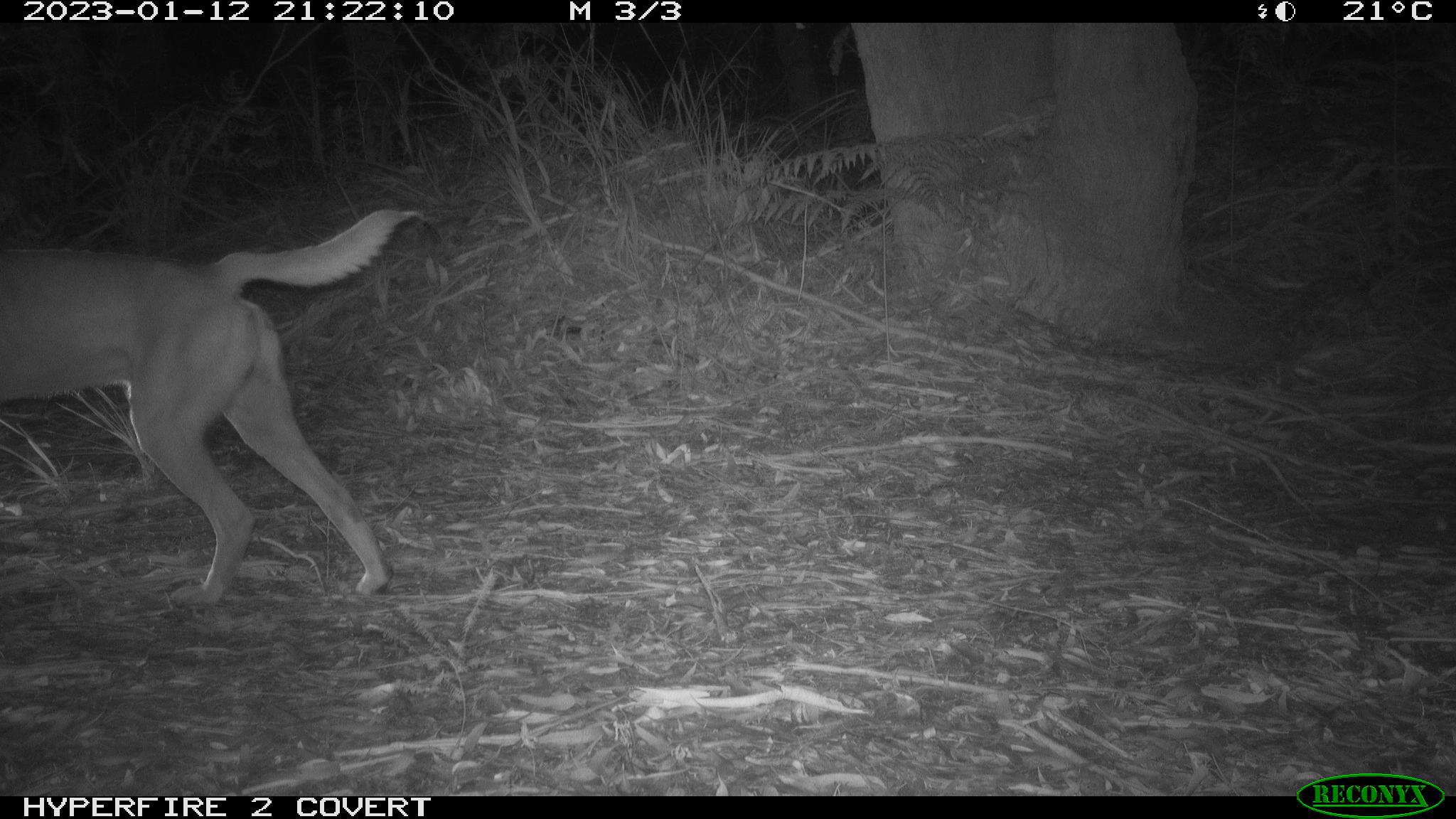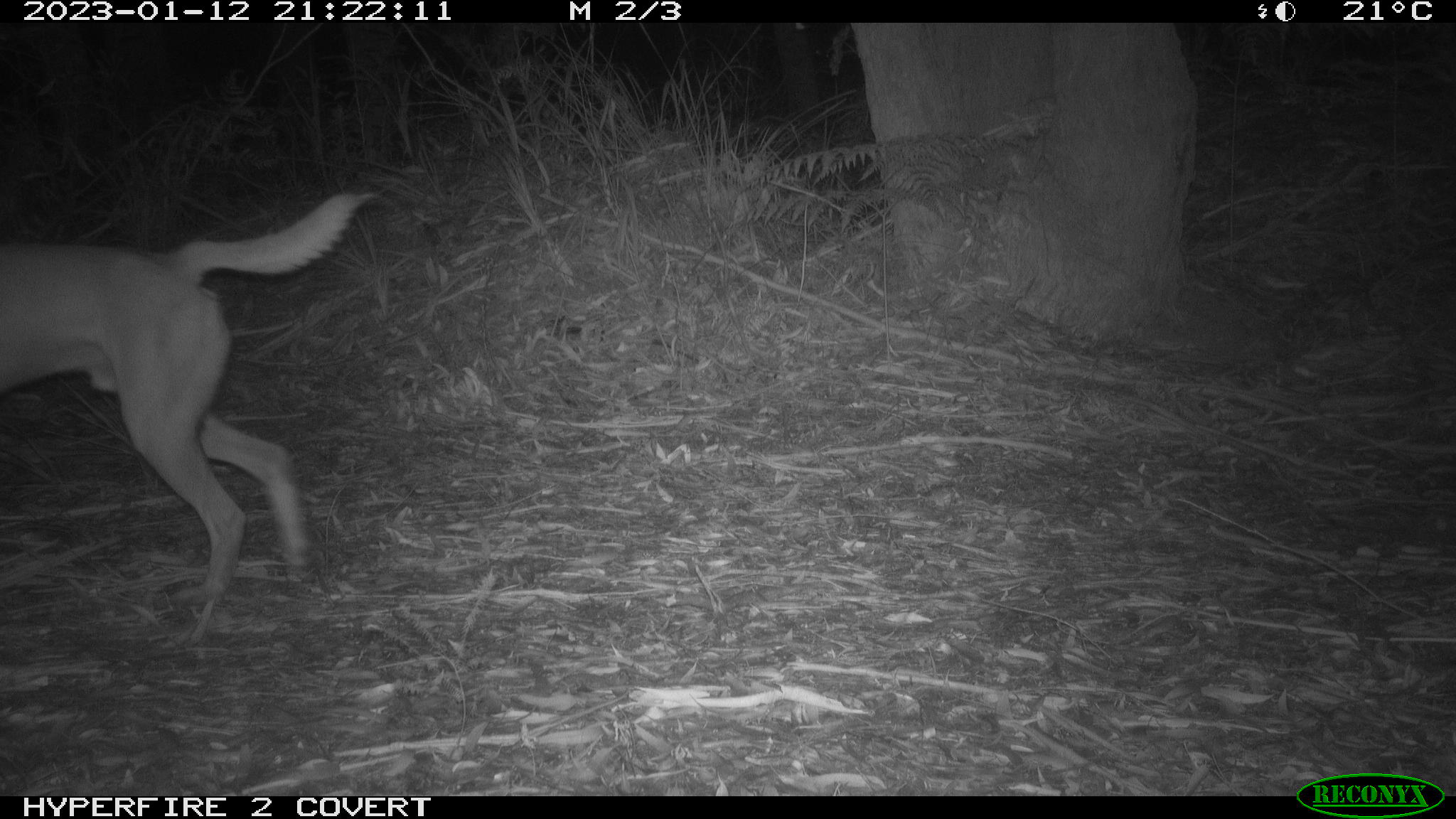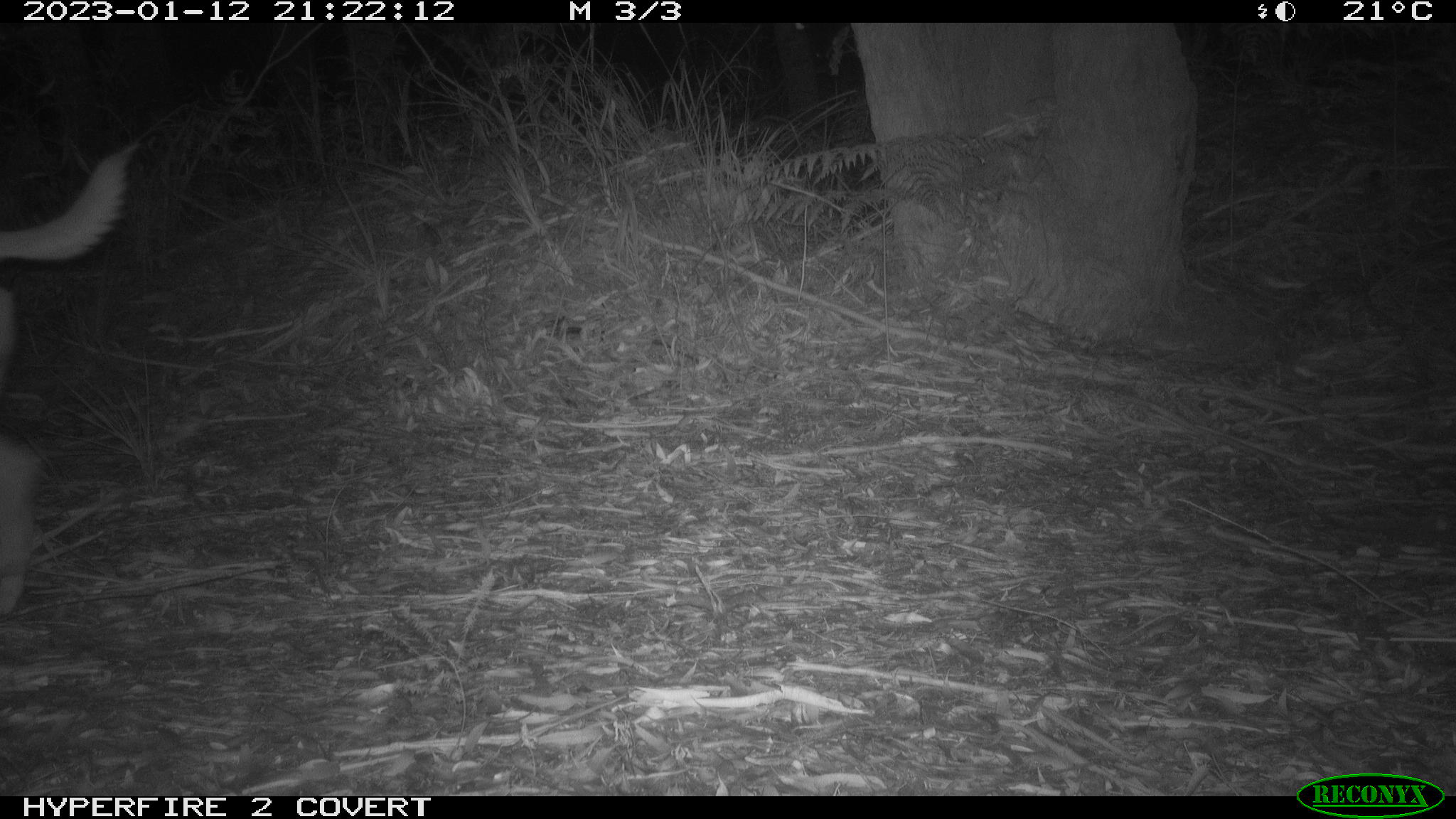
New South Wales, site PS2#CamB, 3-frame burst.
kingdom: Animalia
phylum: Chordata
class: Mammalia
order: Carnivora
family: Canidae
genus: Canis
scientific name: Canis familiaris dingo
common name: dingo